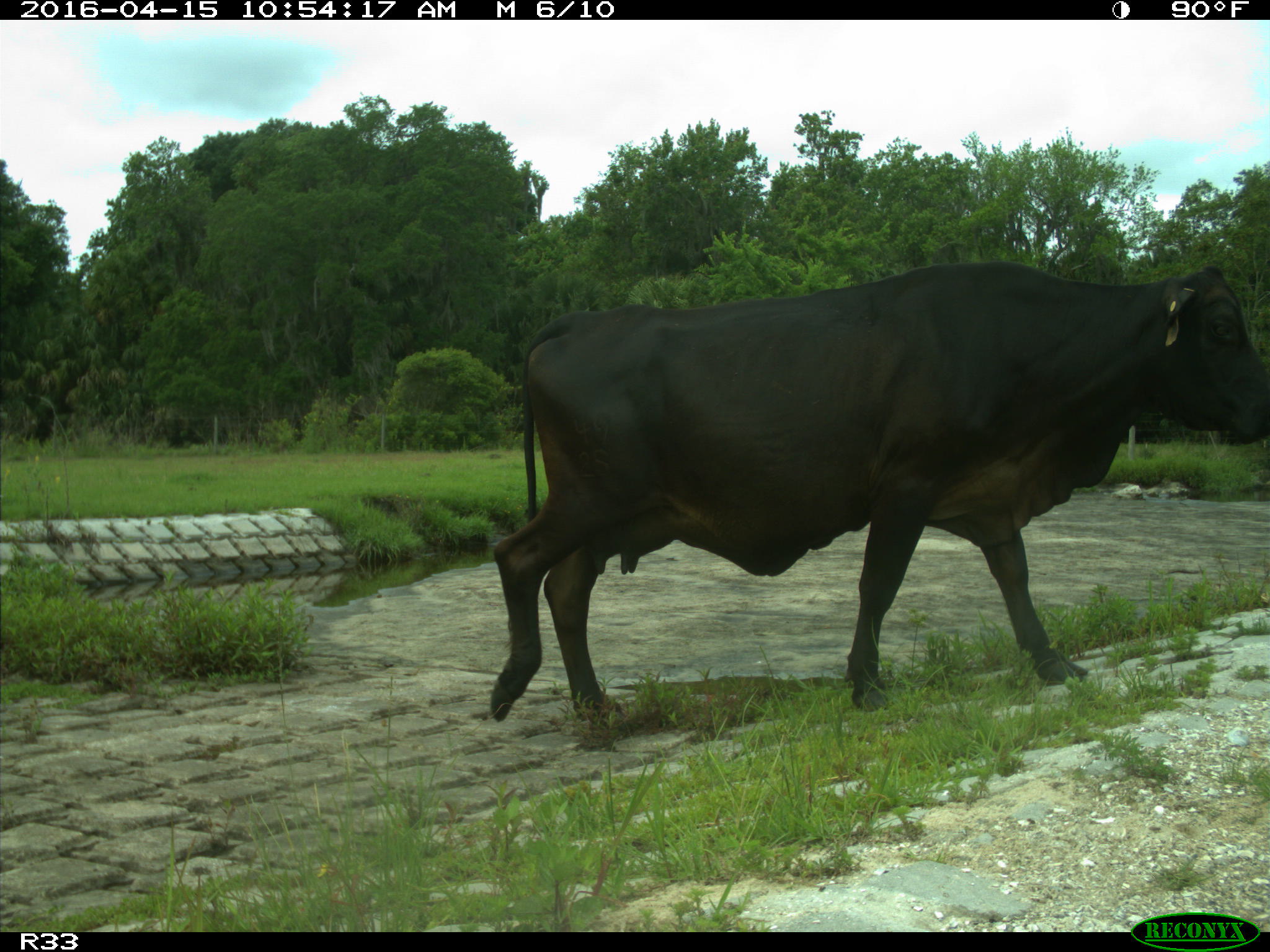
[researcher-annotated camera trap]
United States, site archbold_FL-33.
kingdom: Animalia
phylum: Chordata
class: Mammalia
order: Artiodactyla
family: Bovidae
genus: Bos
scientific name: Bos taurus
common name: domestic cow